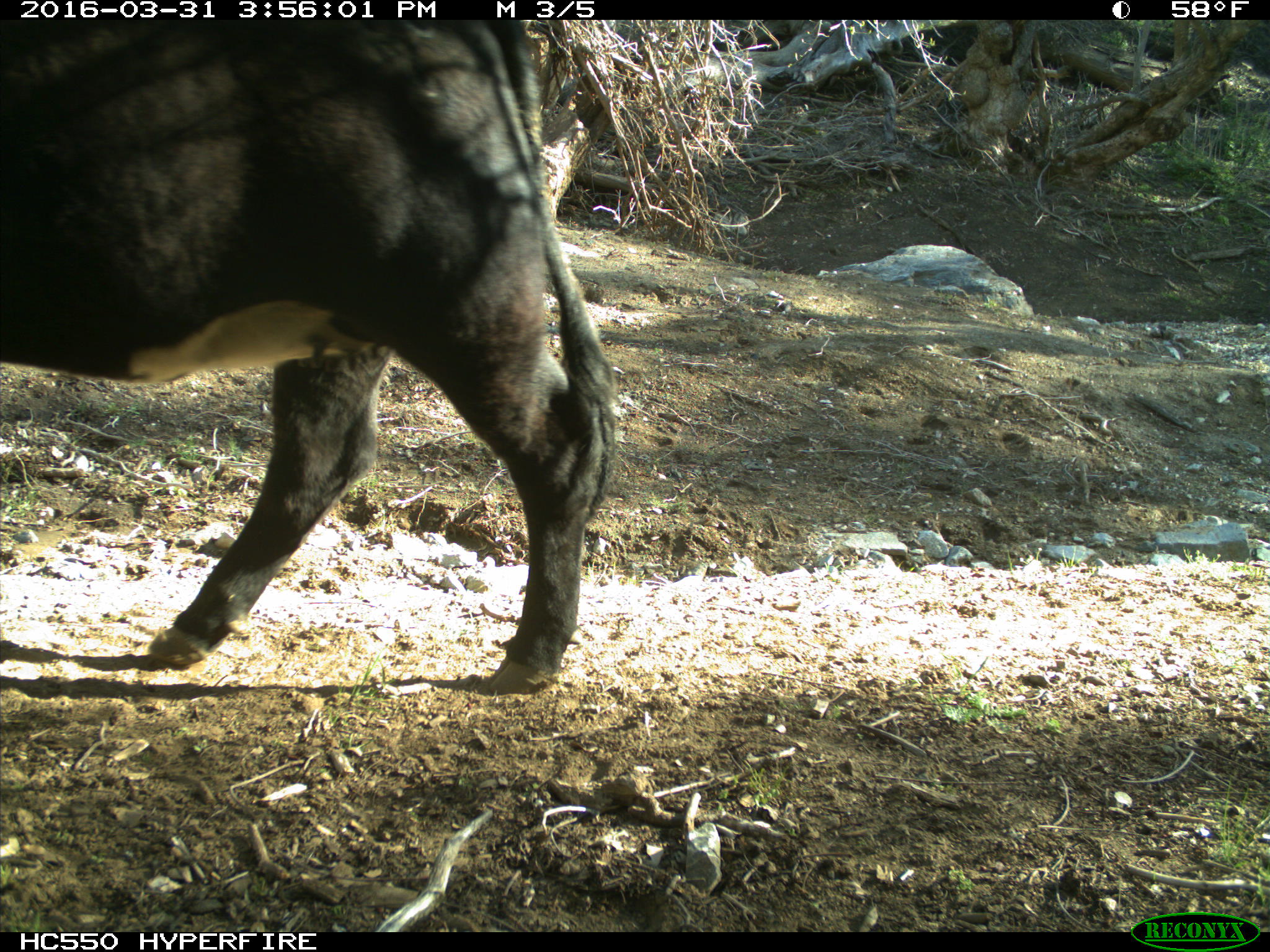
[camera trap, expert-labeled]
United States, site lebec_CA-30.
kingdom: Animalia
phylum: Chordata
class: Mammalia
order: Artiodactyla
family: Bovidae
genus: Bos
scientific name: Bos taurus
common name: domestic cow